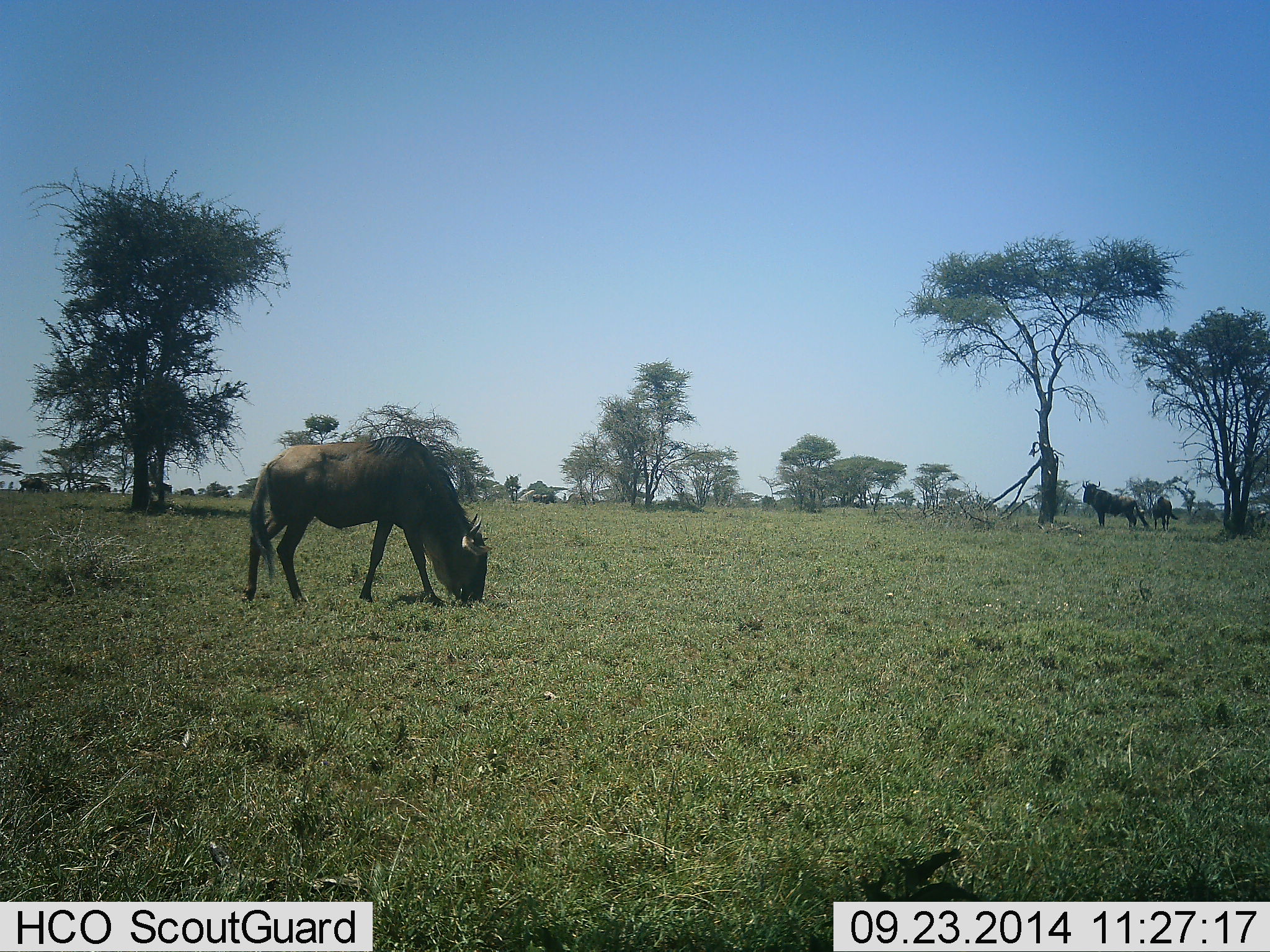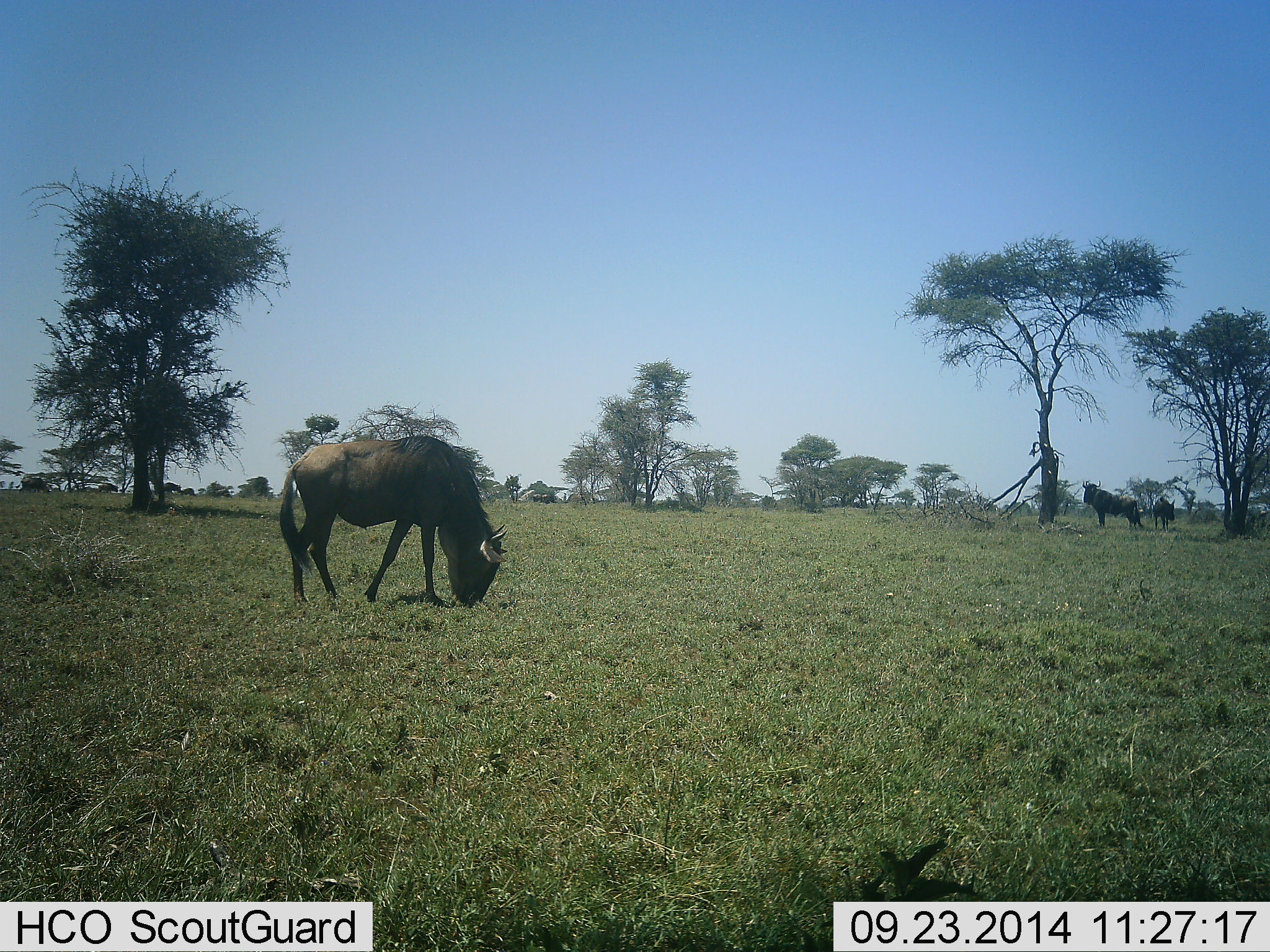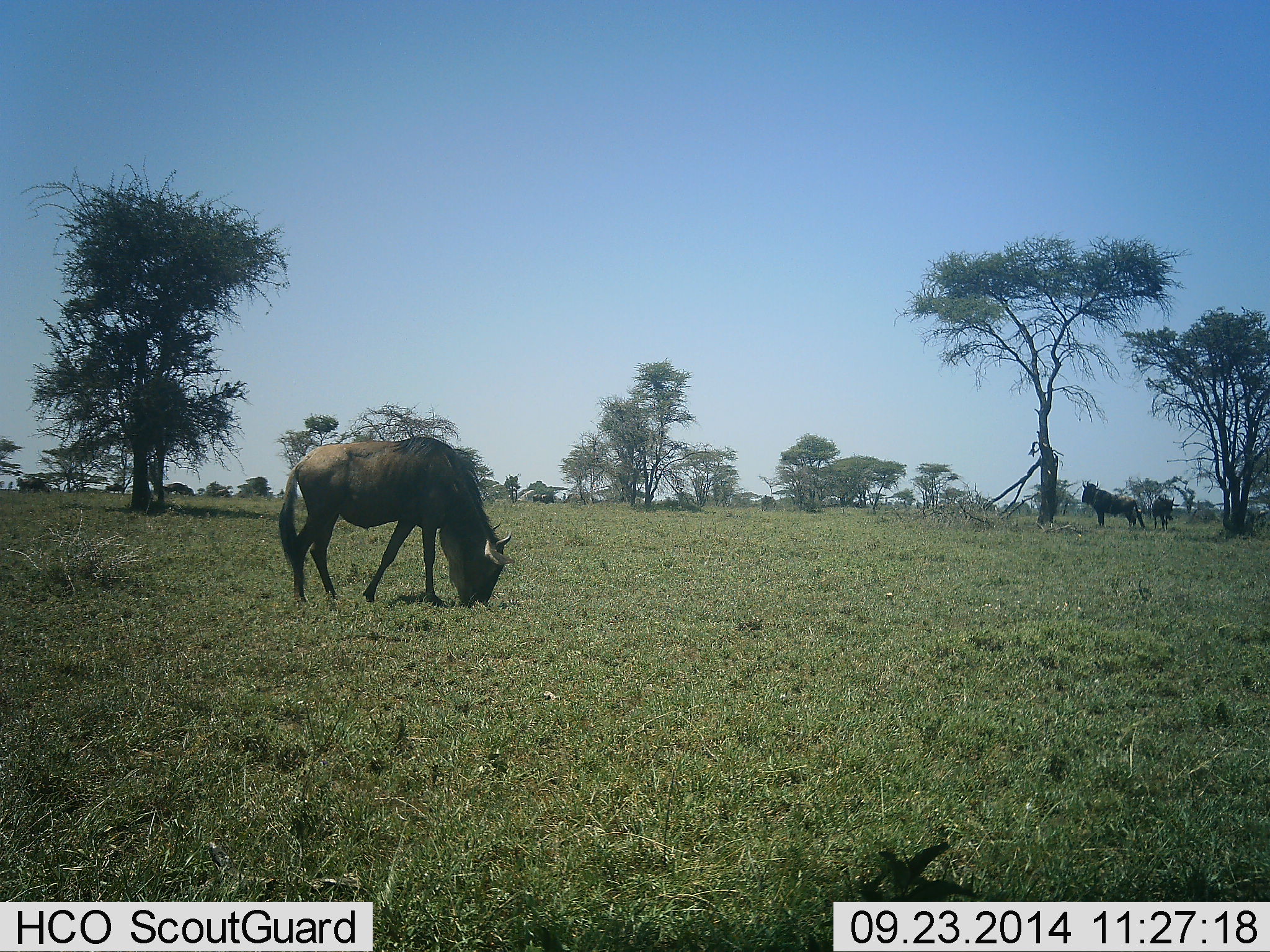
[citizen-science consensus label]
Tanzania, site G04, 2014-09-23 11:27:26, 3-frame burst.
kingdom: Animalia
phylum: Chordata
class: Mammalia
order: Artiodactyla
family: Bovidae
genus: Connochaetes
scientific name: Connochaetes taurinus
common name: blue wildebeest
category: wildebeest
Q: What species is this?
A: Wildebeest (blue wildebeest) (Connochaetes taurinus).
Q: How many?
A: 6.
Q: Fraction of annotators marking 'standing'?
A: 80%.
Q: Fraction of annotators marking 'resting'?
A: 10%.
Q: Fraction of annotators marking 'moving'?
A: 30%.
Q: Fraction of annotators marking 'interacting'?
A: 0%.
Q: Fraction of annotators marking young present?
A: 0%.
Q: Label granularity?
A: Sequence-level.